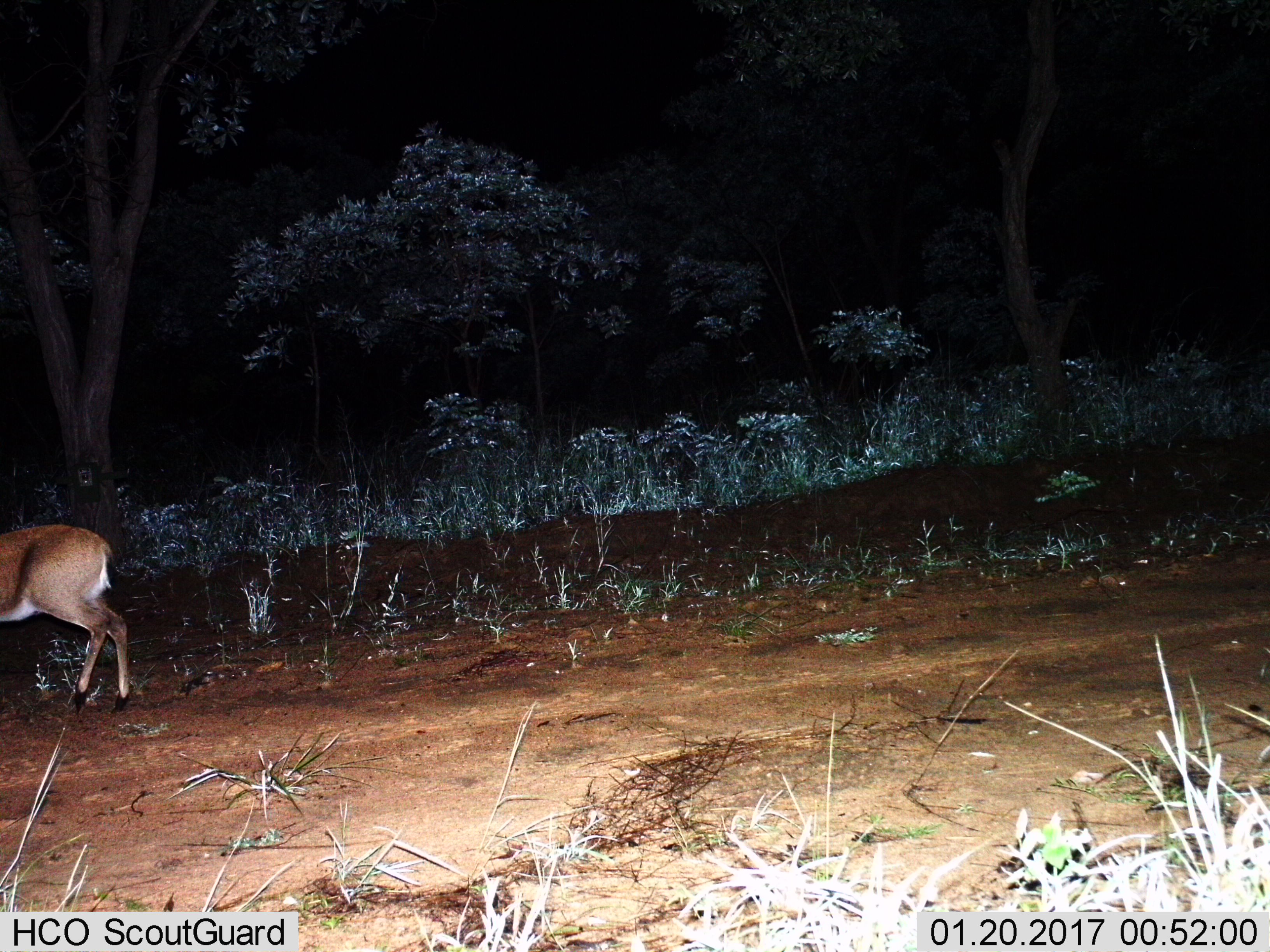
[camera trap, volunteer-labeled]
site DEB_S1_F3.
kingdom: Animalia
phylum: Chordata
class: Mammalia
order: Artiodactyla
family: Bovidae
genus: Sylvicapra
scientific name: Sylvicapra grimmia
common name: common duiker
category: duikercommongrey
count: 1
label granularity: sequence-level